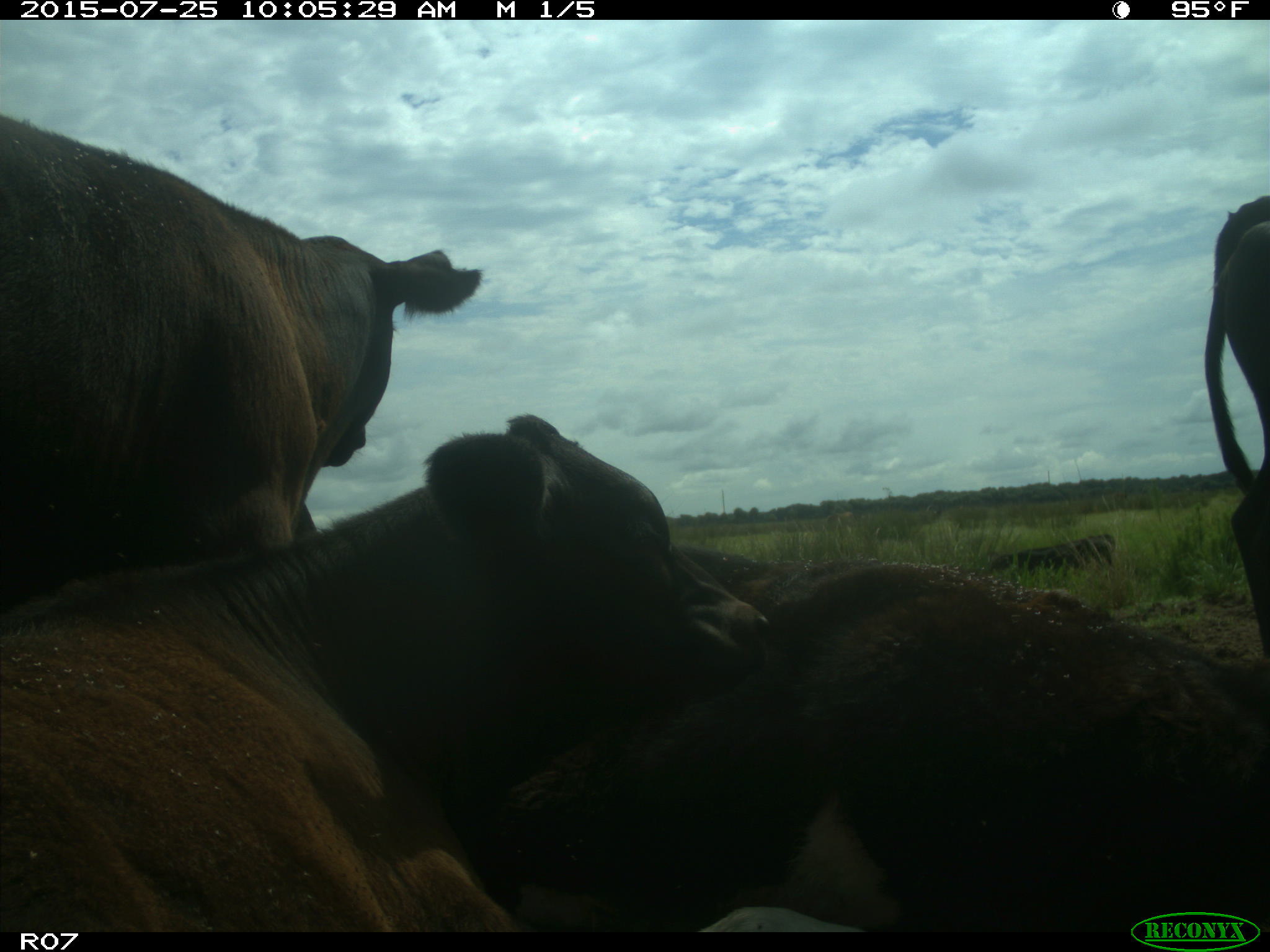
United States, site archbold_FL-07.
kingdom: Animalia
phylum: Chordata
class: Mammalia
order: Artiodactyla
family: Bovidae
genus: Bos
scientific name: Bos taurus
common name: domestic cow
Bos taurus (domestic cow).